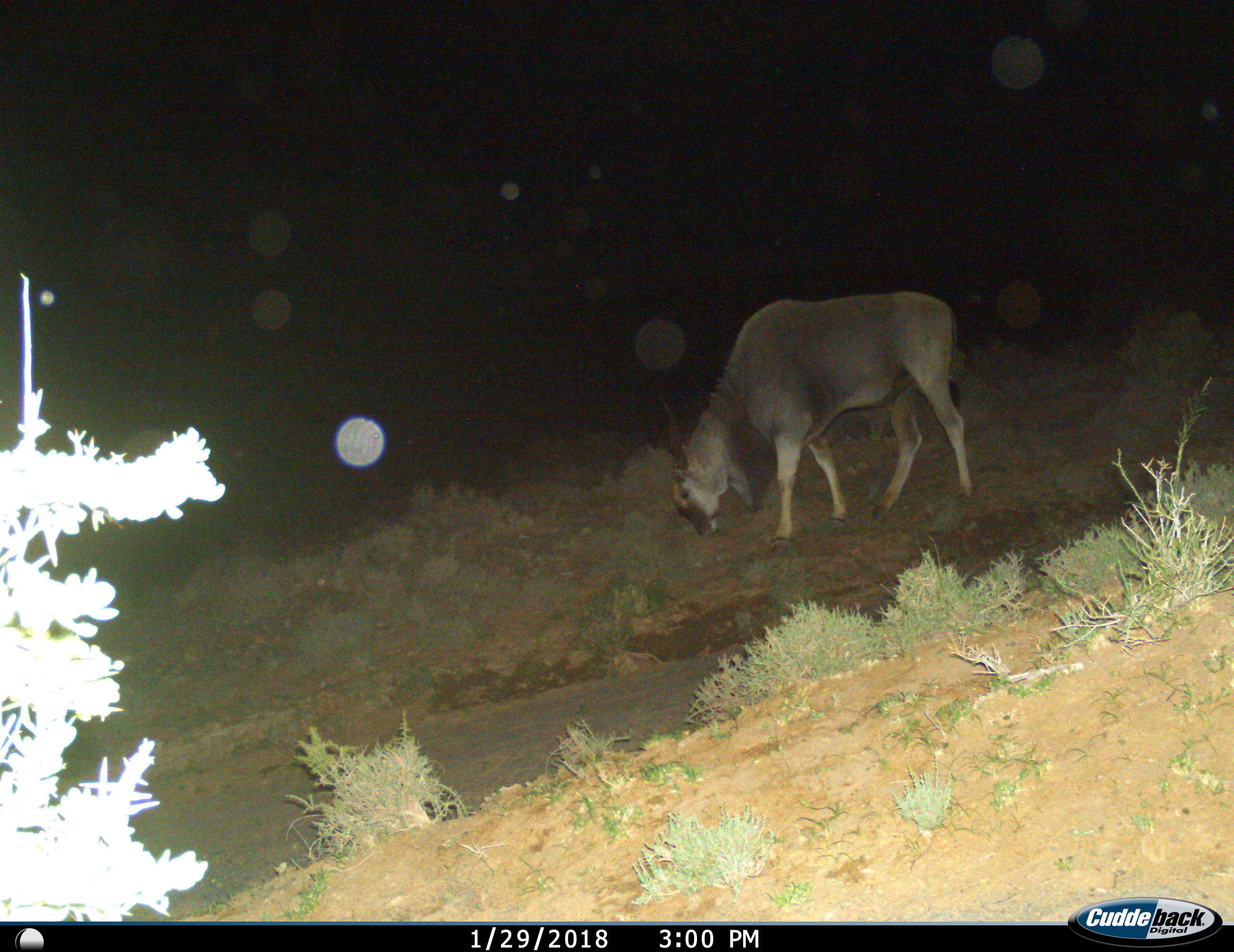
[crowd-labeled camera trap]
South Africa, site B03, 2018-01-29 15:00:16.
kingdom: Animalia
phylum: Chordata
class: Mammalia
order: Artiodactyla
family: Bovidae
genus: Tragelaphus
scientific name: Tragelaphus oryx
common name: eland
Eland (Tragelaphus oryx), count 1. Behavior (volunteer vote fractions): standing 11%, resting 0%, moving 11%, interacting 0%. Young present (vote fraction): 0%. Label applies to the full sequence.